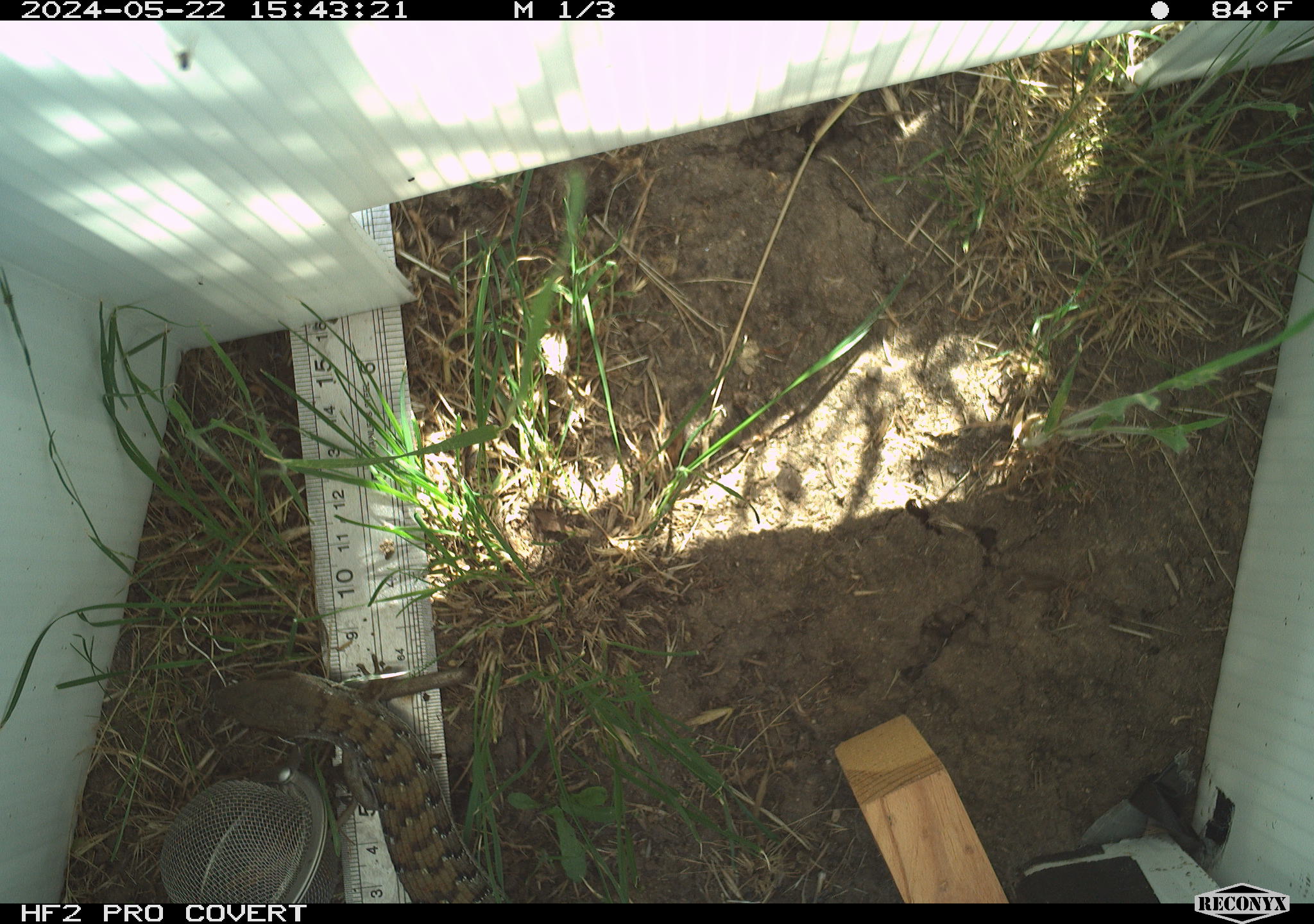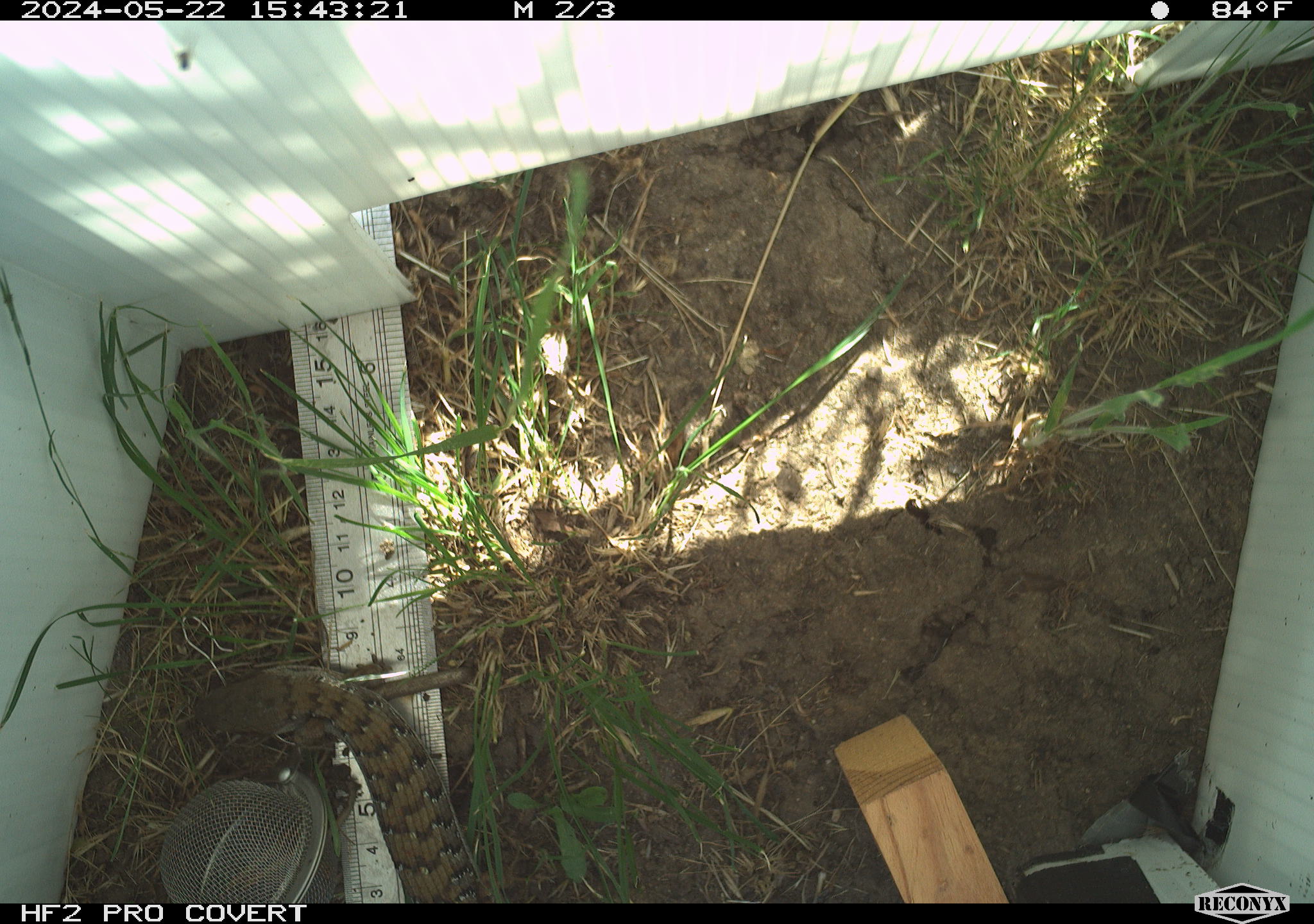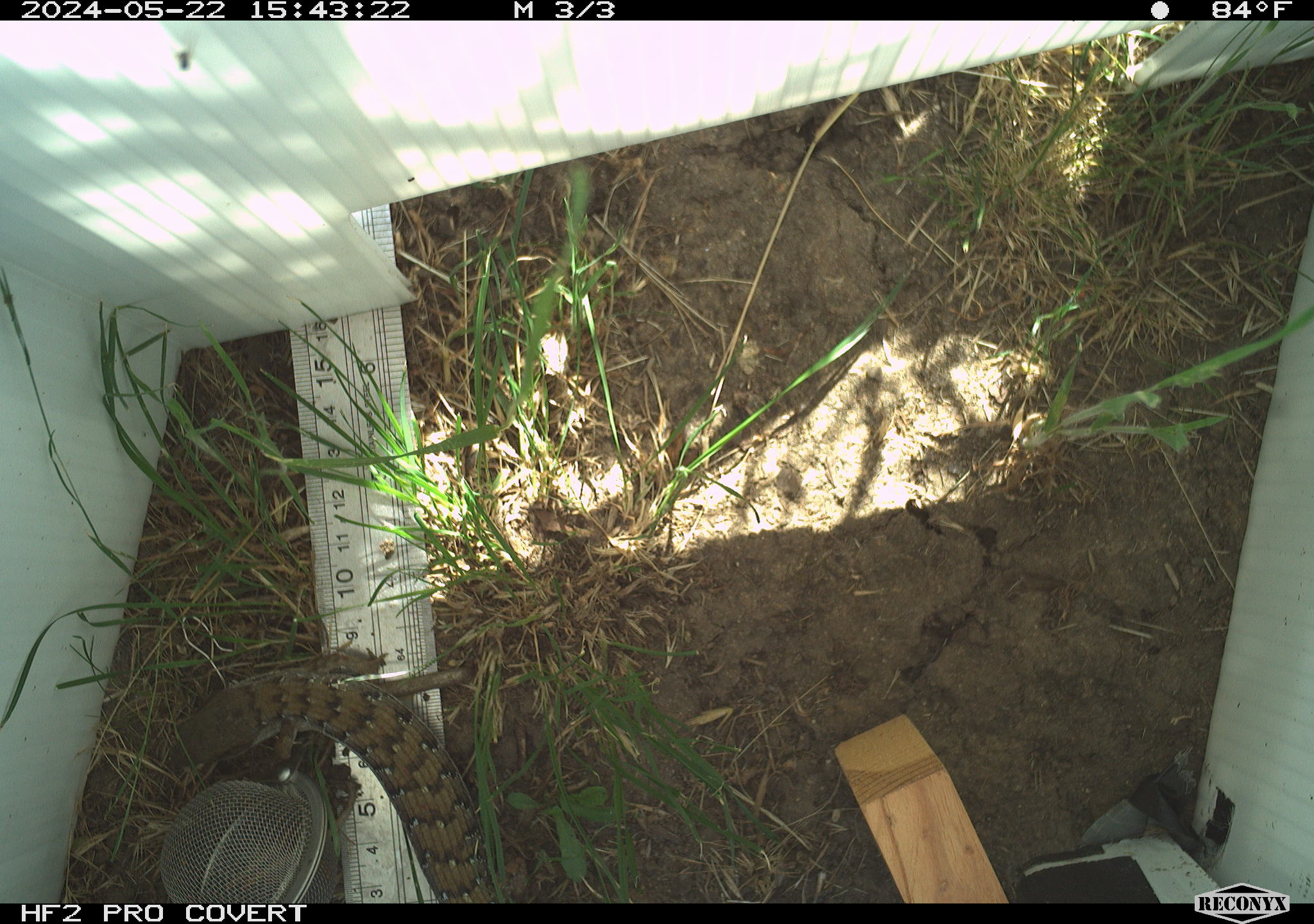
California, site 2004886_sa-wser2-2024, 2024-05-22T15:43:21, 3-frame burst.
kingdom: Animalia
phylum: Chordata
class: Reptilia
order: Squamata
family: Anguidae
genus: Elgaria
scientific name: Elgaria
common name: alligator lizards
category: elgaria species